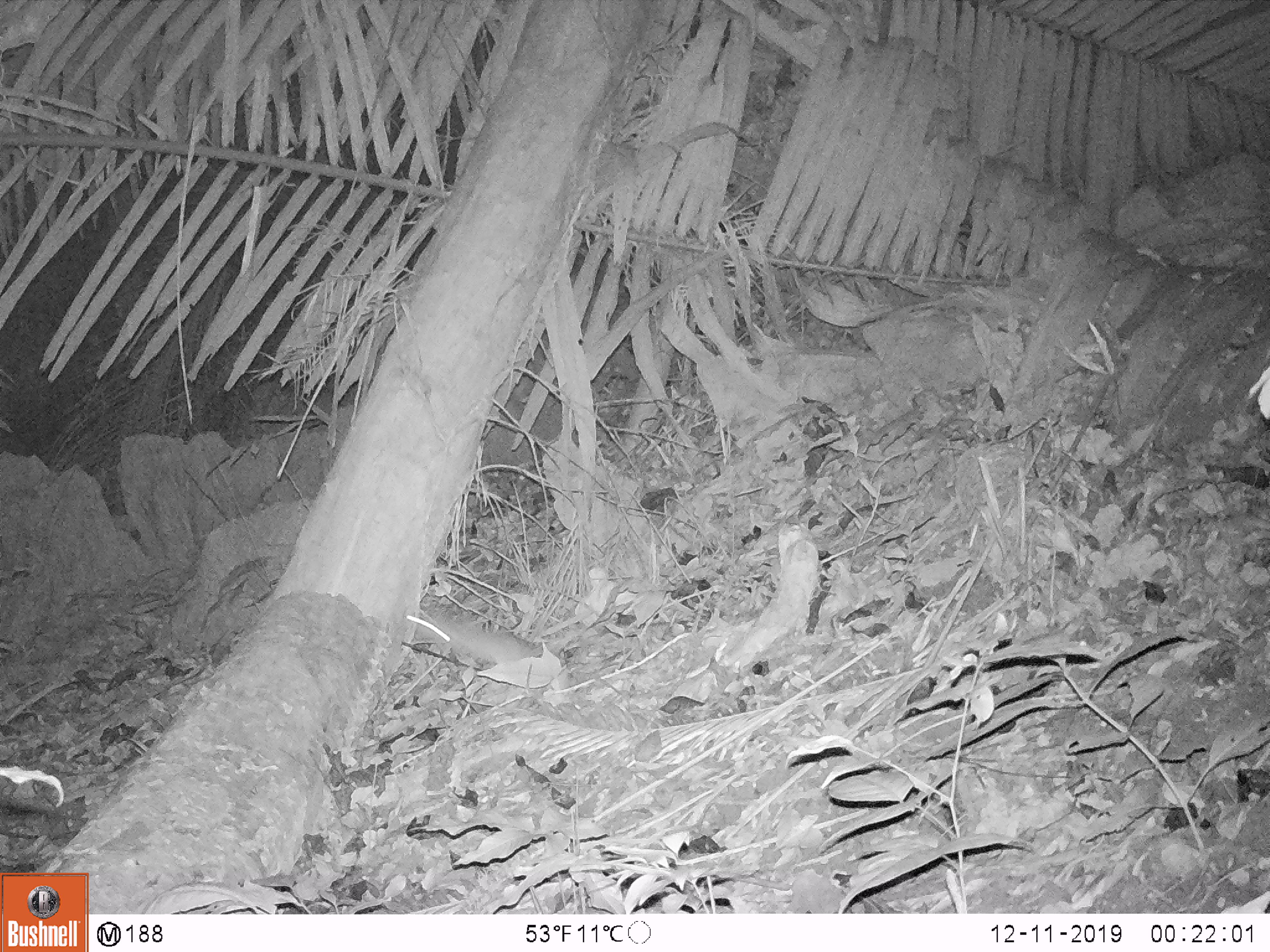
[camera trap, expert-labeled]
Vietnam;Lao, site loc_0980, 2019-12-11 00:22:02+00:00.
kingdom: Animalia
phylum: Chordata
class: Mammalia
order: Rodentia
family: Muridae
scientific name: Muridae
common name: old-world mice and rats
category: unidentified murid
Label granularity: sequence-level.